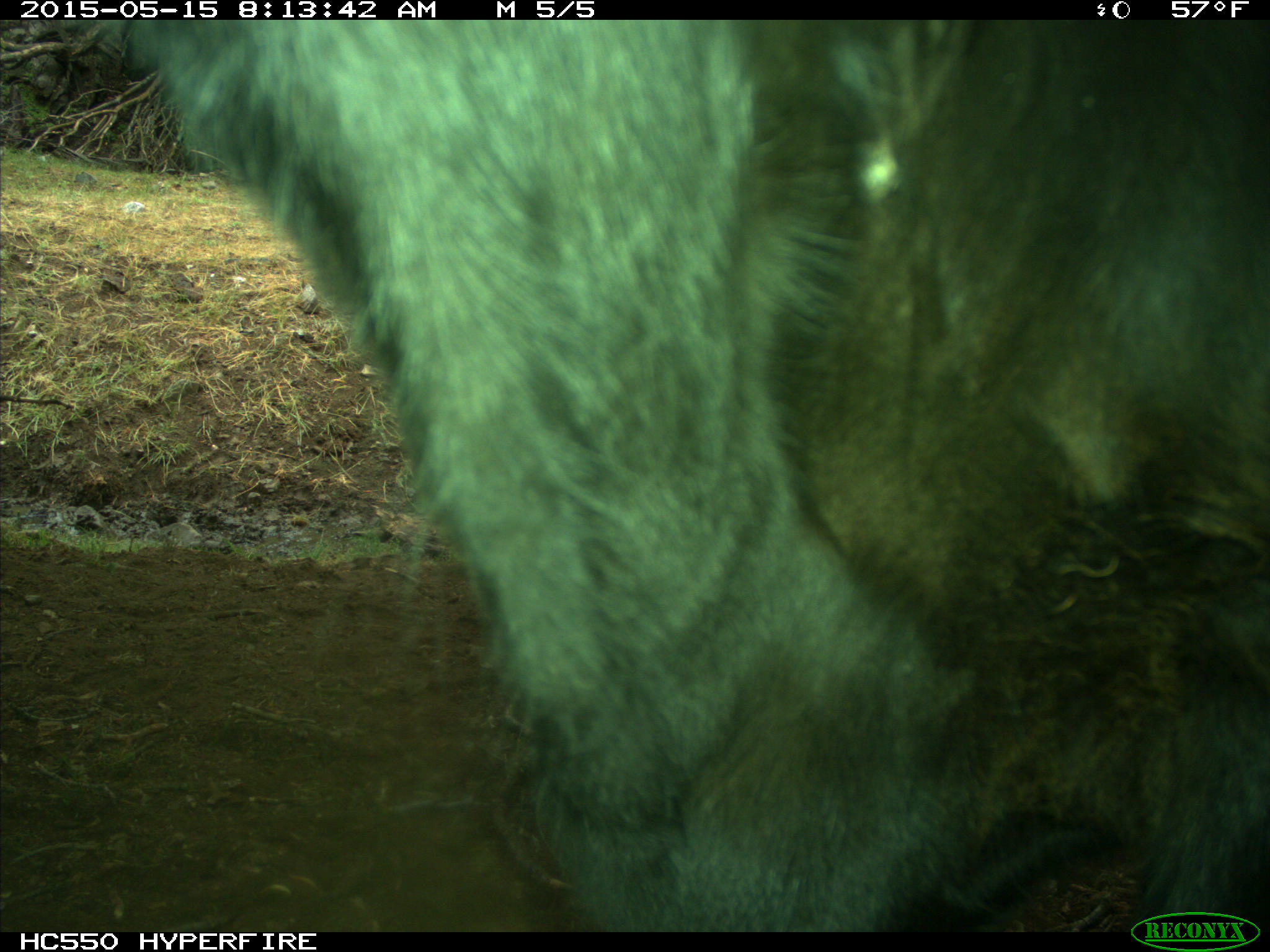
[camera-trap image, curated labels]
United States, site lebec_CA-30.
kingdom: Animalia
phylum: Chordata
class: Mammalia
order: Artiodactyla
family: Bovidae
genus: Bos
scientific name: Bos taurus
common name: domestic cow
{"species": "Bos taurus (domestic cow)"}